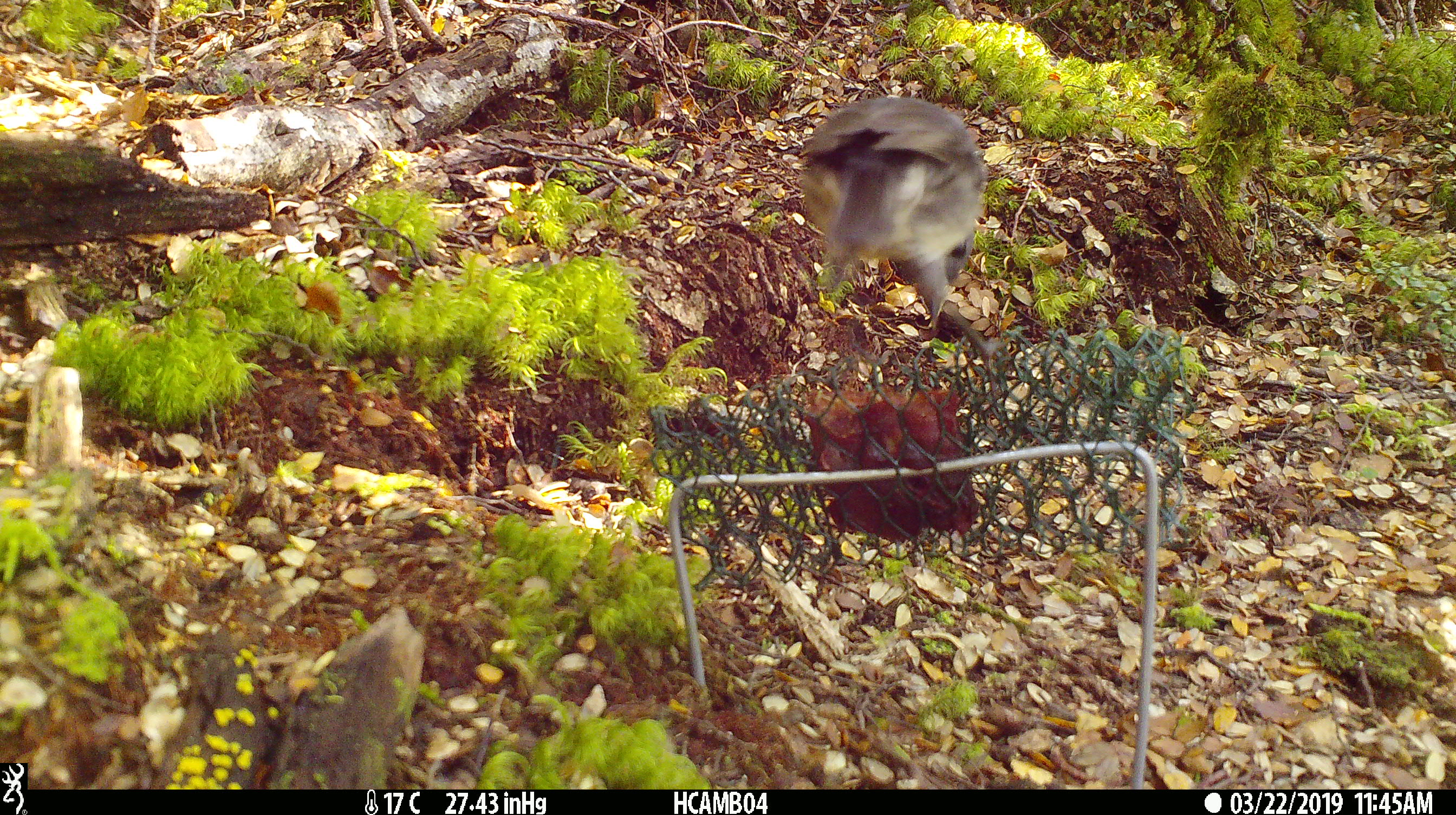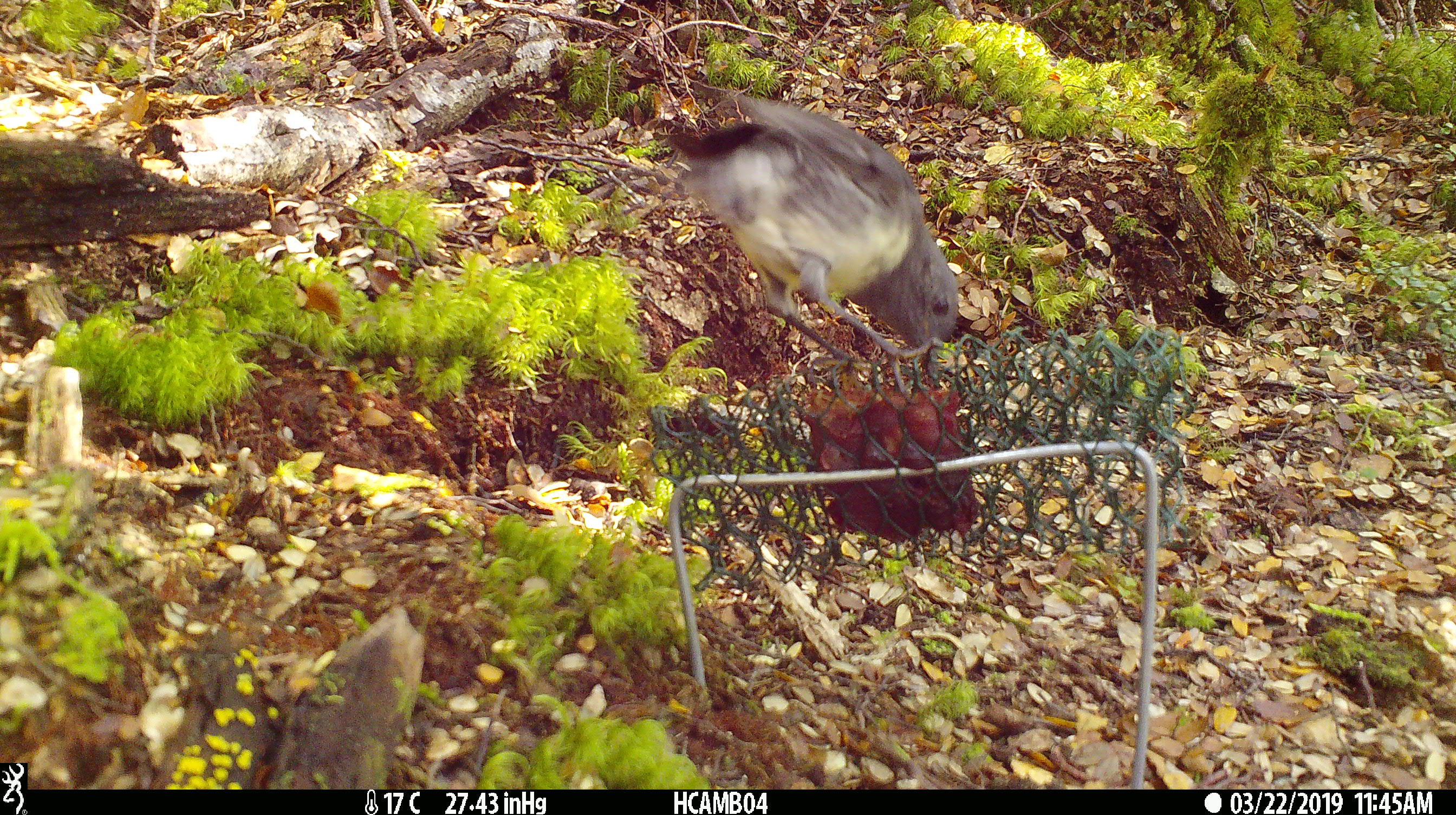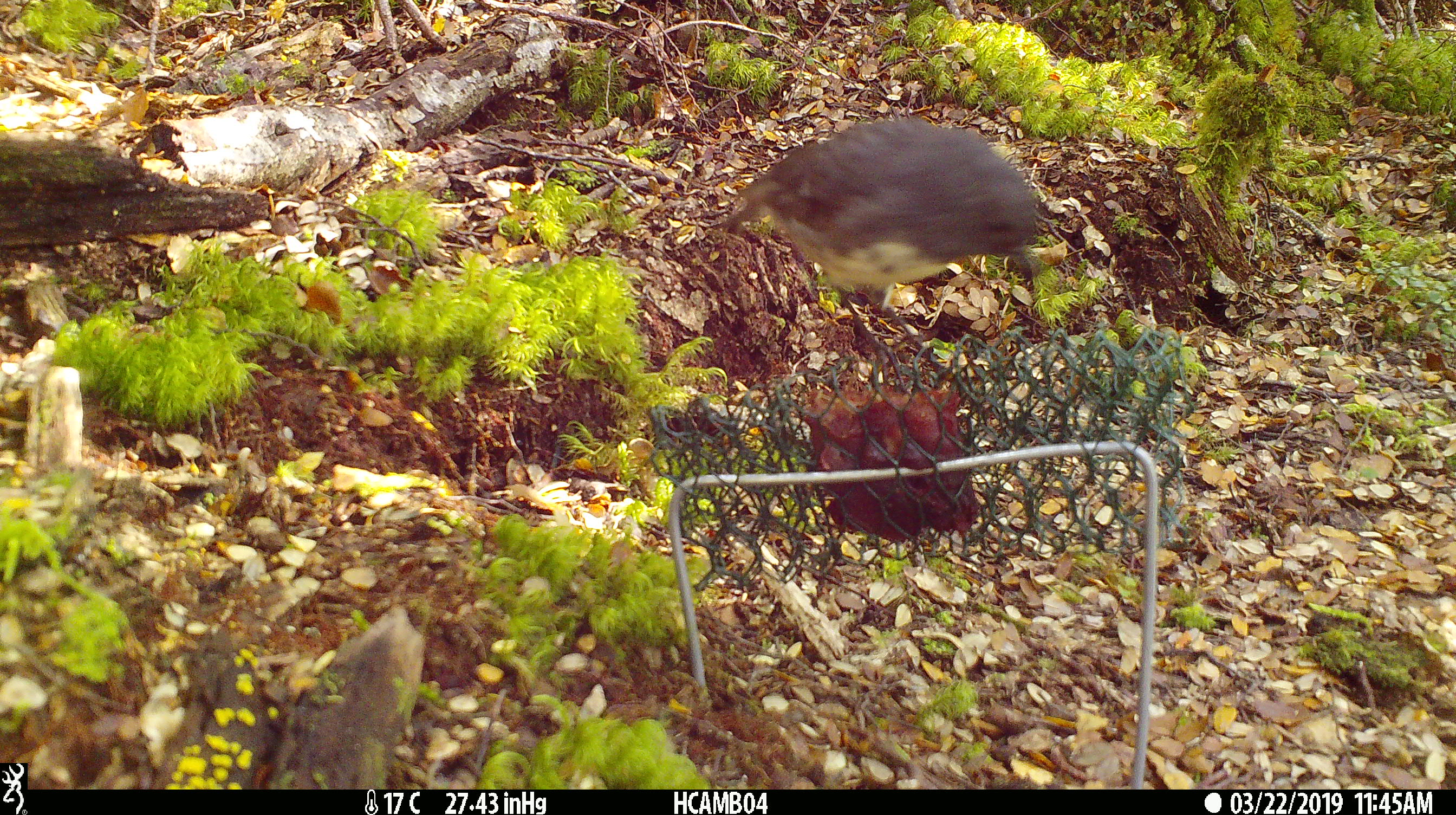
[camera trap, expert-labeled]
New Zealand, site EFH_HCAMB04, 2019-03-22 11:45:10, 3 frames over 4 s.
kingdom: Animalia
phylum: Chordata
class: Aves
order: Passeriformes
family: Petroicidae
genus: Petroica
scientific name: Petroica australis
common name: new zealand robin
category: robin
Robin (new zealand robin) (Petroica australis).